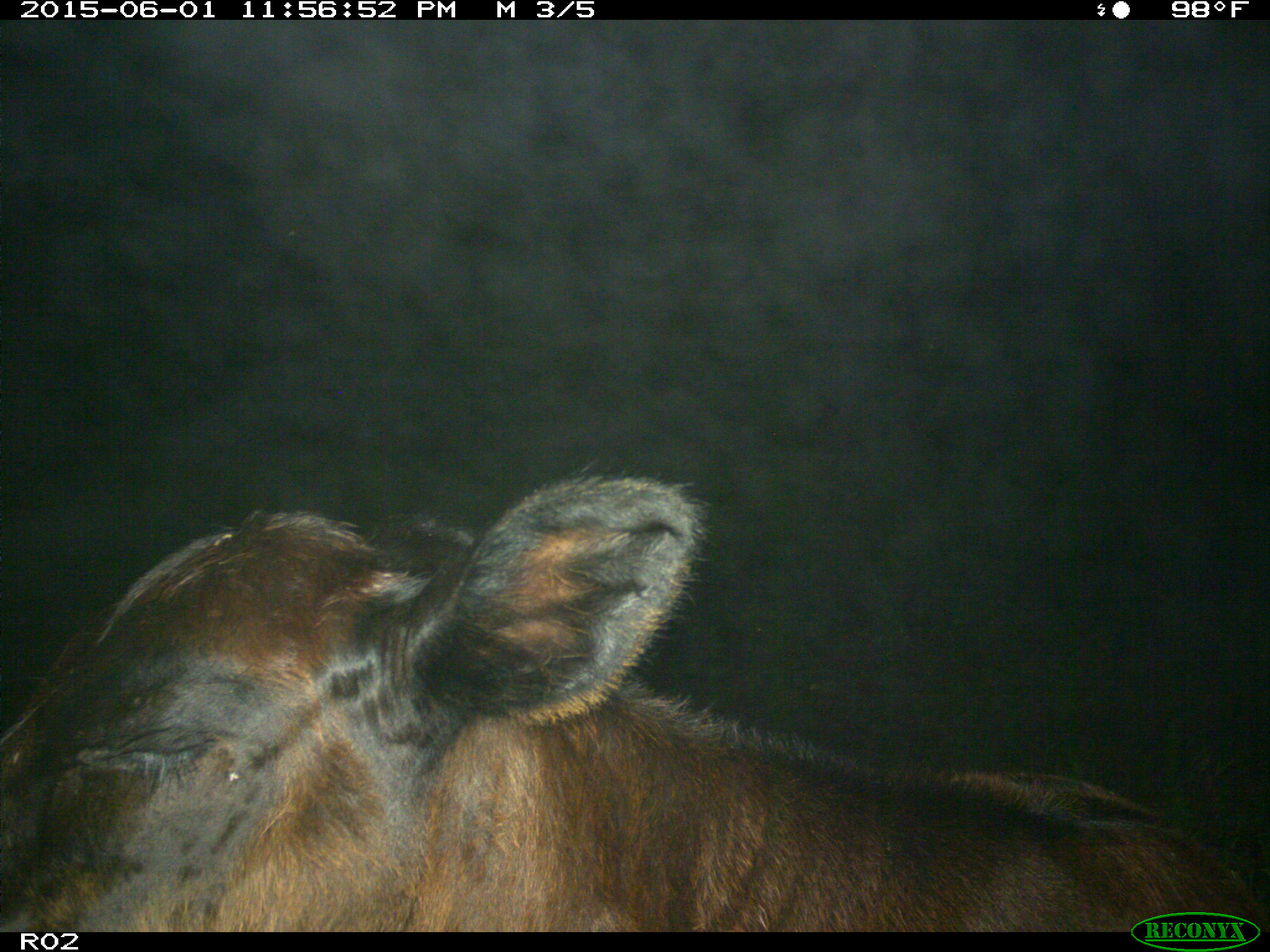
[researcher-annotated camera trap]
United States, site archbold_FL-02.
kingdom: Animalia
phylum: Chordata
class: Mammalia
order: Artiodactyla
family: Bovidae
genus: Bos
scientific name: Bos taurus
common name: domestic cow